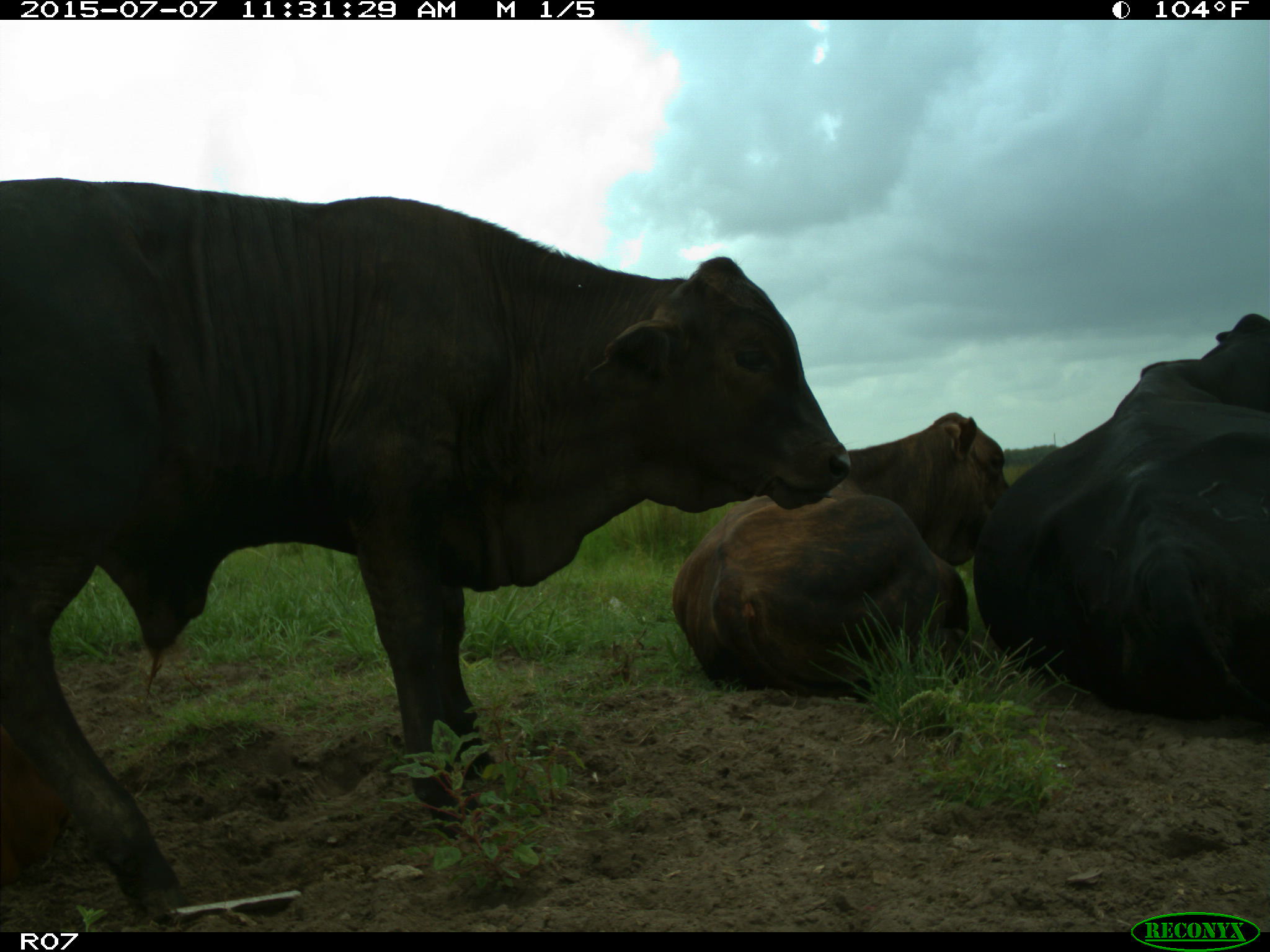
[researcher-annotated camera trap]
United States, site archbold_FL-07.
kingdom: Animalia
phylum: Chordata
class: Mammalia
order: Artiodactyla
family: Bovidae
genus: Bos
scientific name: Bos taurus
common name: domestic cow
Bos taurus (domestic cow).